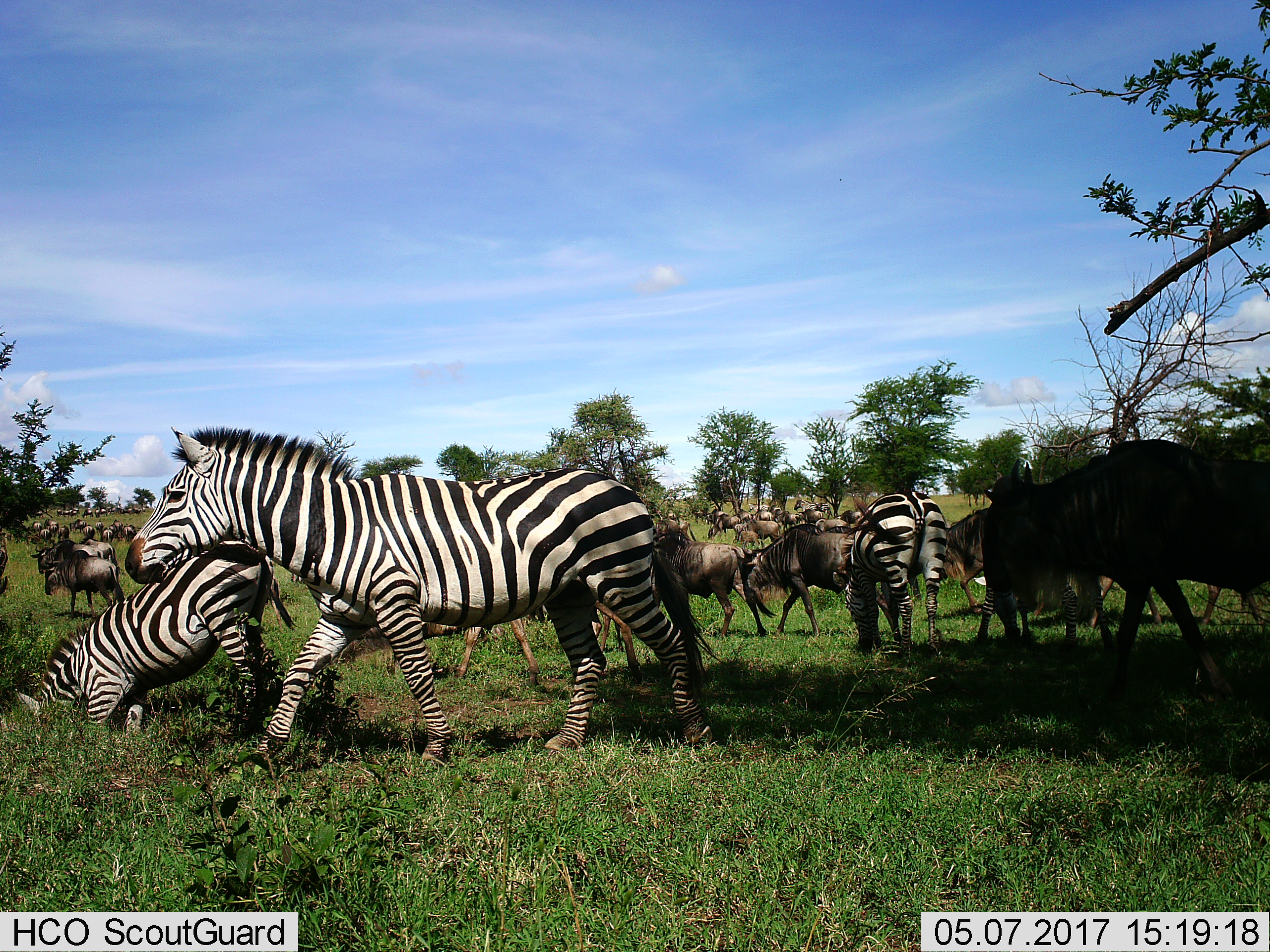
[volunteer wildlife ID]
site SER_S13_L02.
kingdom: Animalia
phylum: Chordata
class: Mammalia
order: Artiodactyla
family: Bovidae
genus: Connochaetes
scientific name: Connochaetes taurinus taurinus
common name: blue wildebeest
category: wildebeestblue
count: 51+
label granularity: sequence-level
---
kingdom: Animalia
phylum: Chordata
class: Mammalia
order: Perissodactyla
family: Equidae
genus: Equus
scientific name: Equus quagga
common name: plains zebra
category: zebraplains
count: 6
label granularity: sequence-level